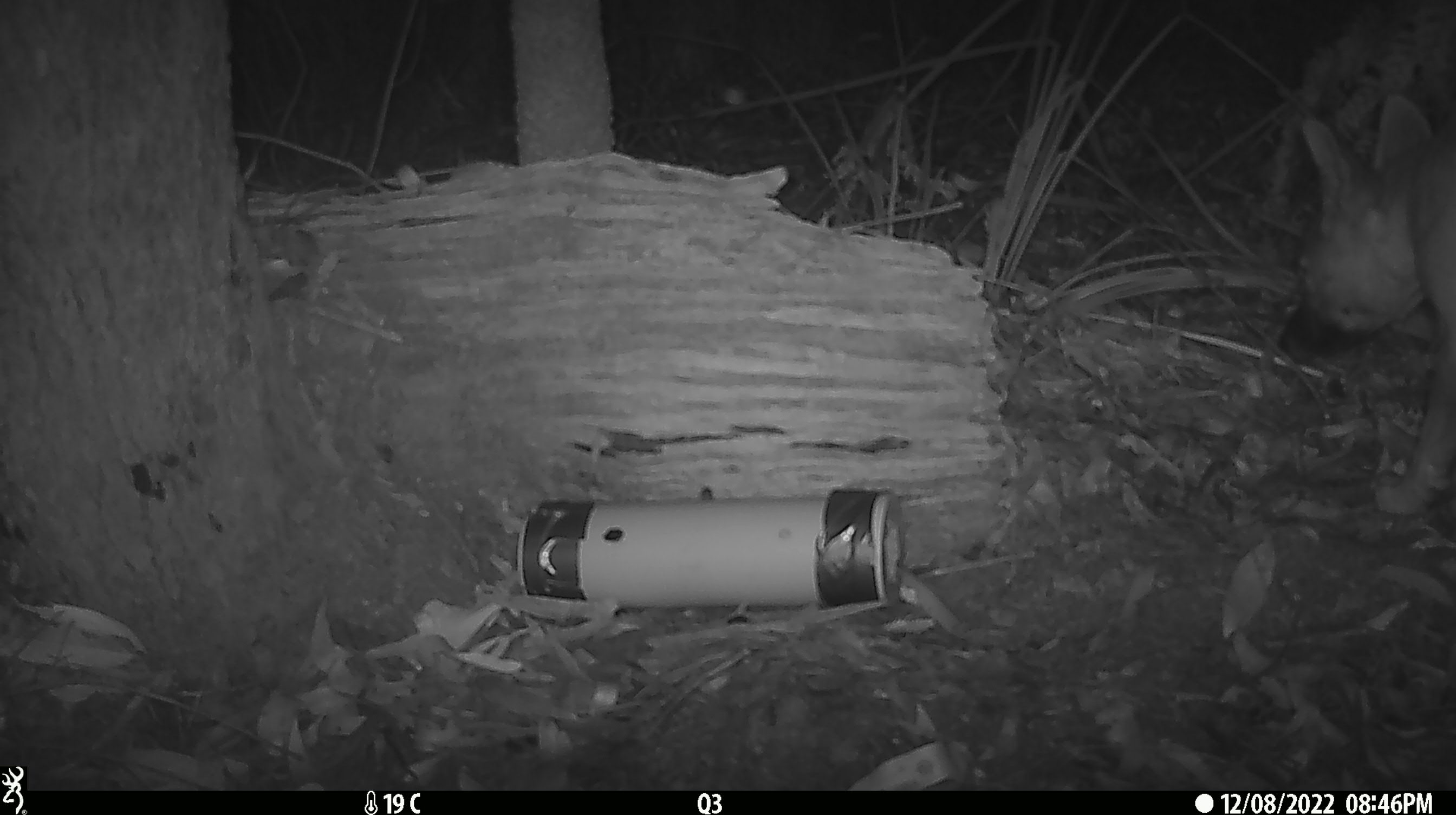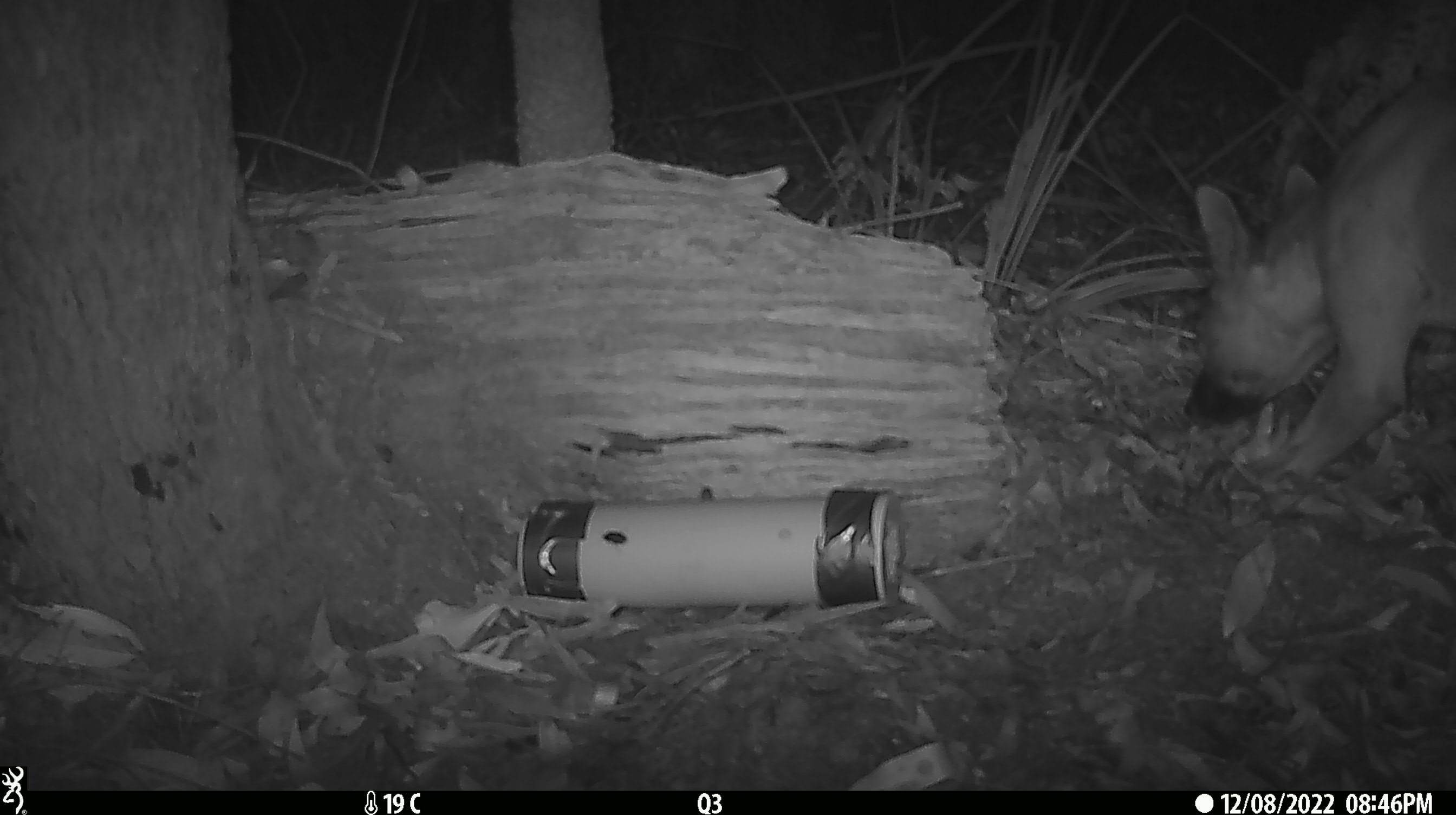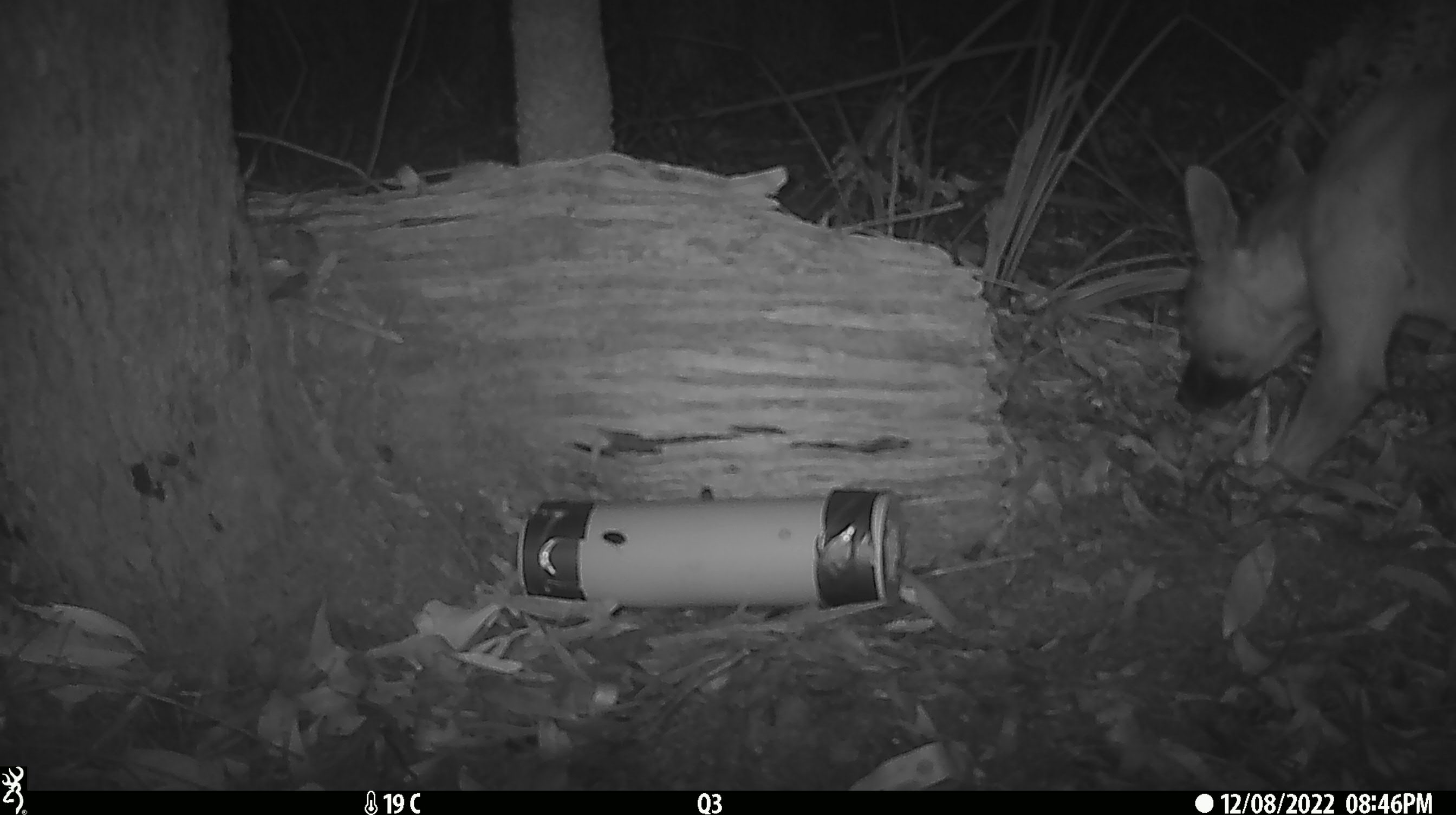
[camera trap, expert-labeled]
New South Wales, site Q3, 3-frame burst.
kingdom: Animalia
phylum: Chordata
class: Mammalia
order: Carnivora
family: Canidae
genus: Canis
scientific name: Canis familiaris dingo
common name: dingo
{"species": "dingo (Canis familiaris dingo)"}